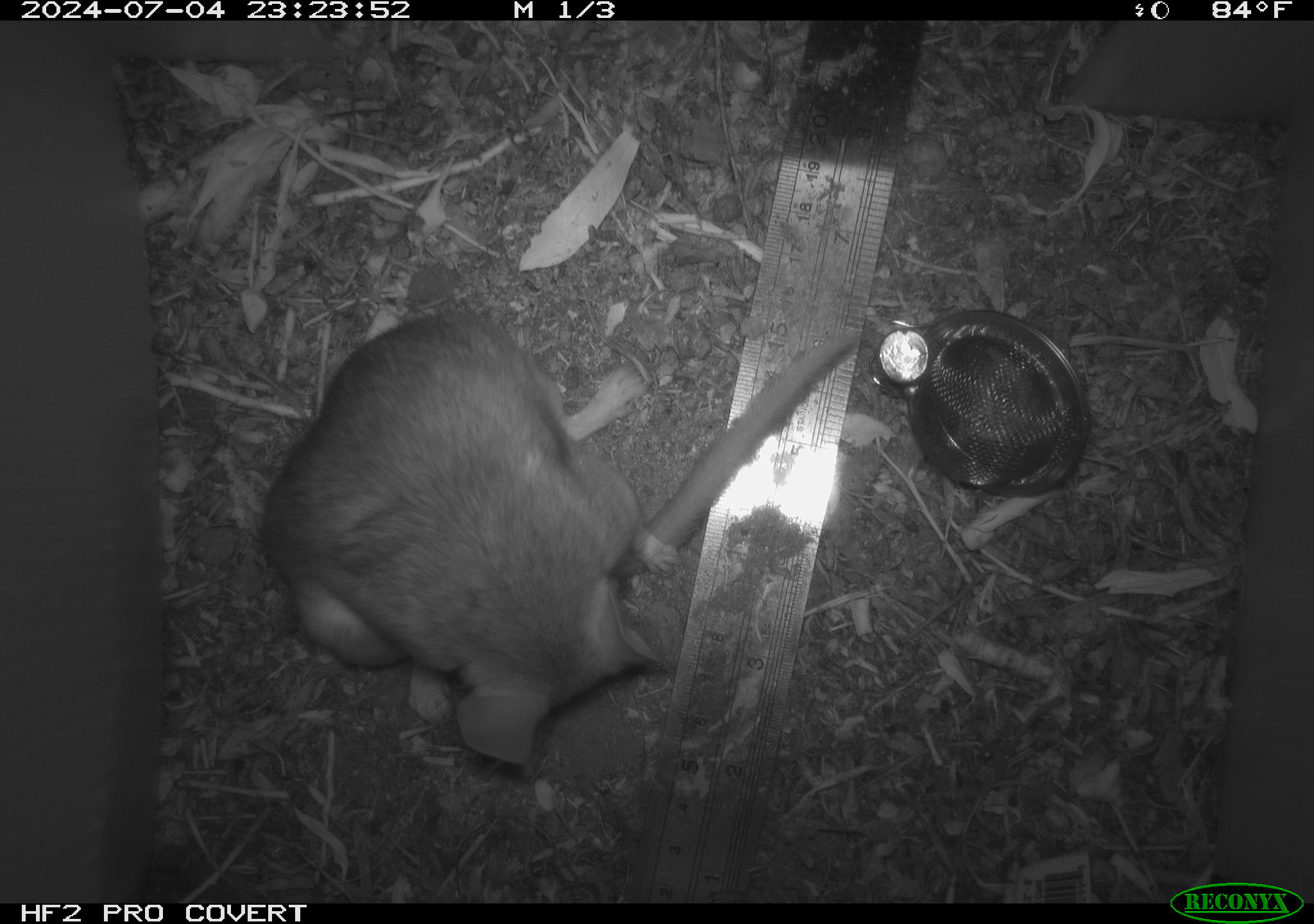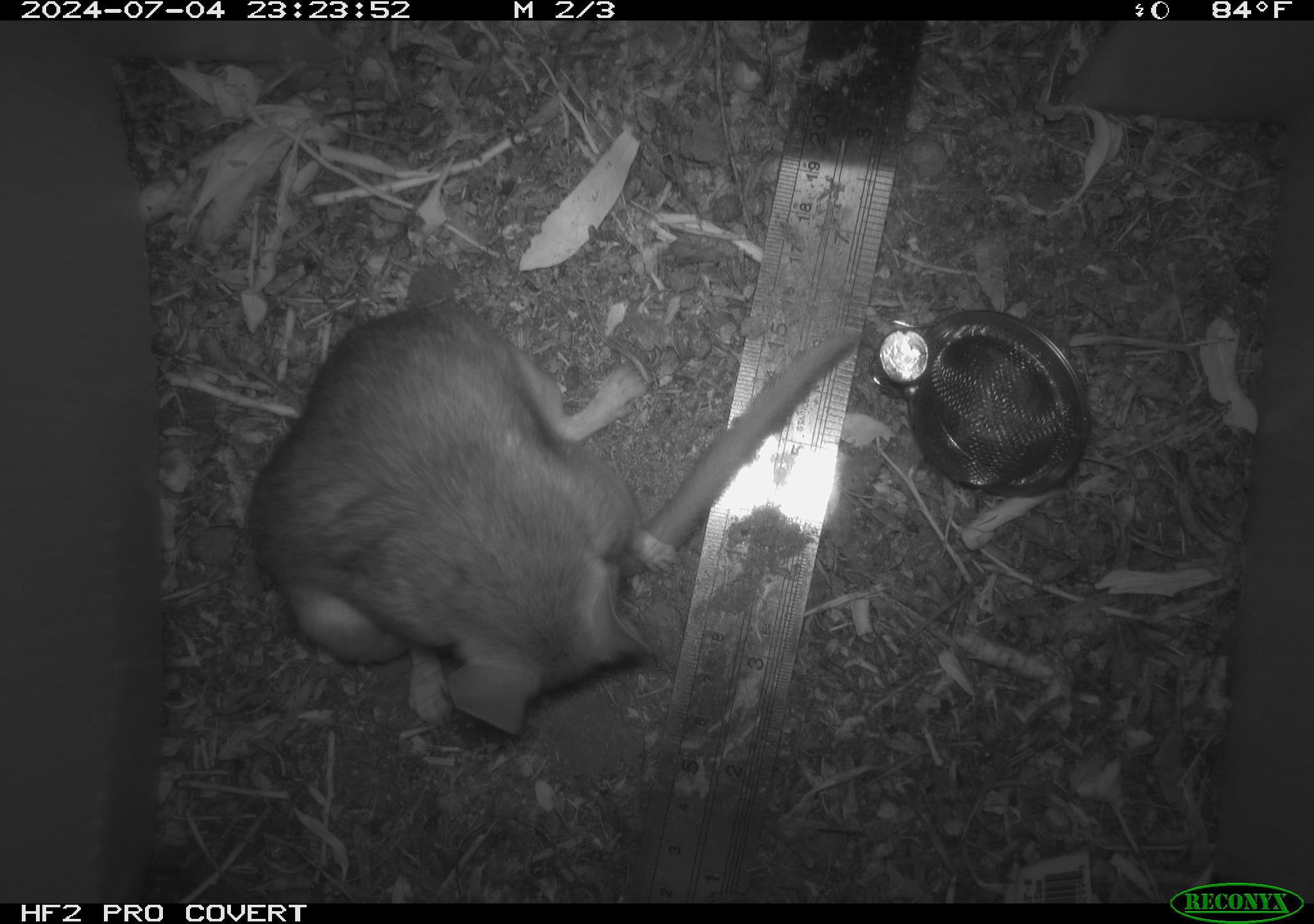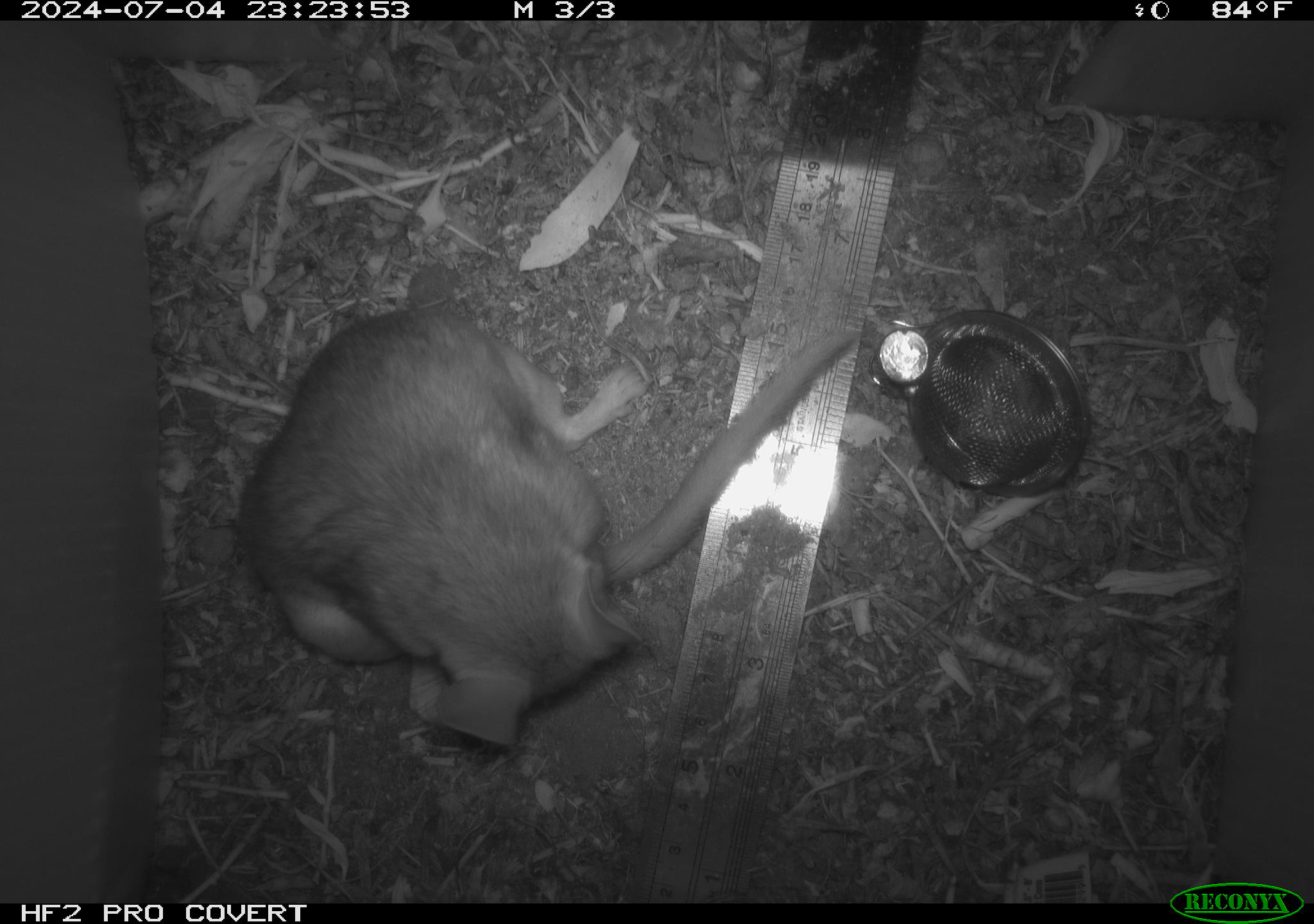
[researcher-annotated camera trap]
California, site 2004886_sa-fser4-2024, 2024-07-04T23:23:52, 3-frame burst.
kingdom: Animalia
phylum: Chordata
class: Mammalia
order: Rodentia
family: Sciuridae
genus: Neotamias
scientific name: Neotamias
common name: western chipmunks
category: neotamias species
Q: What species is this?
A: Neotamias species (western chipmunks) (Neotamias).